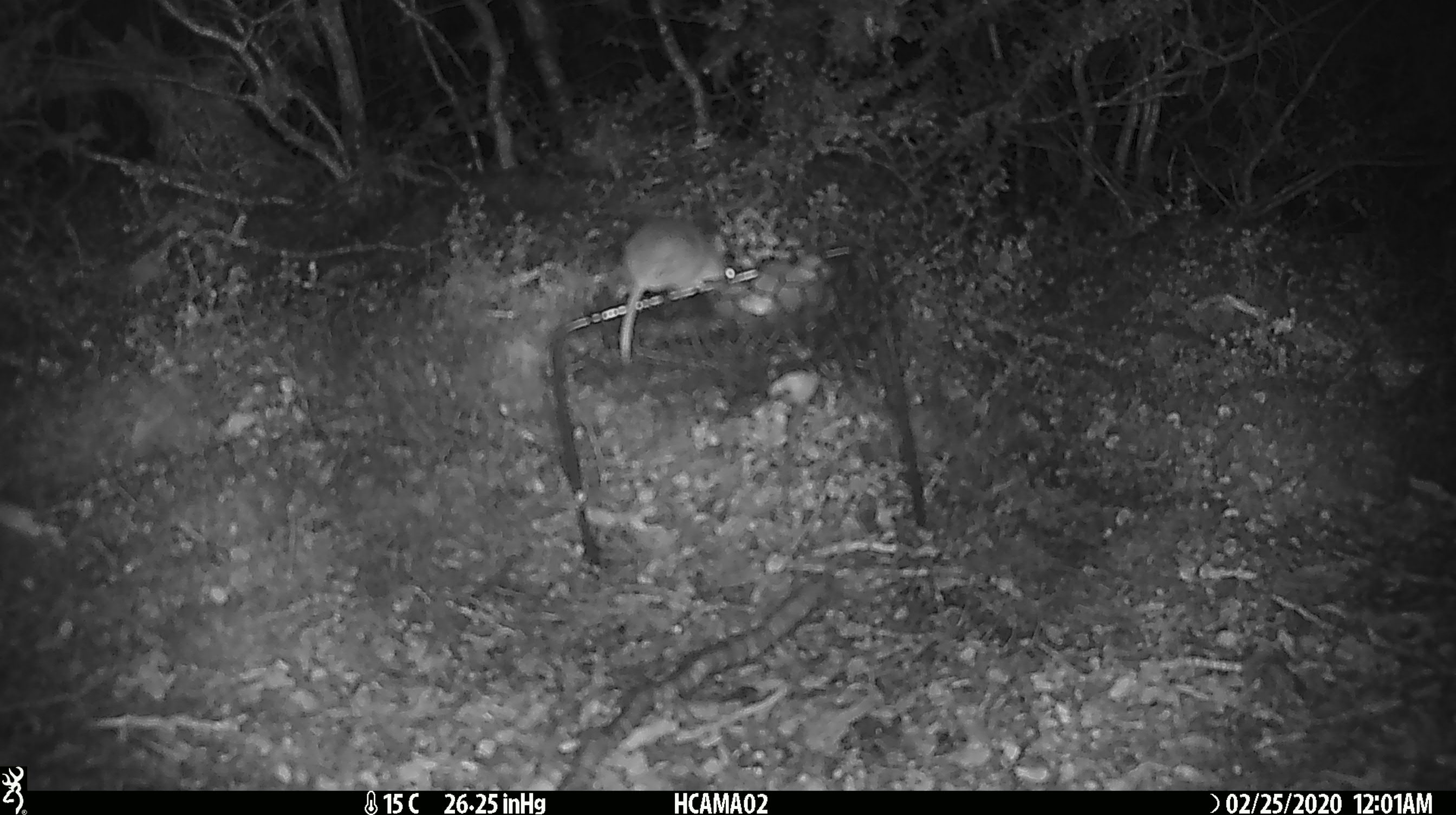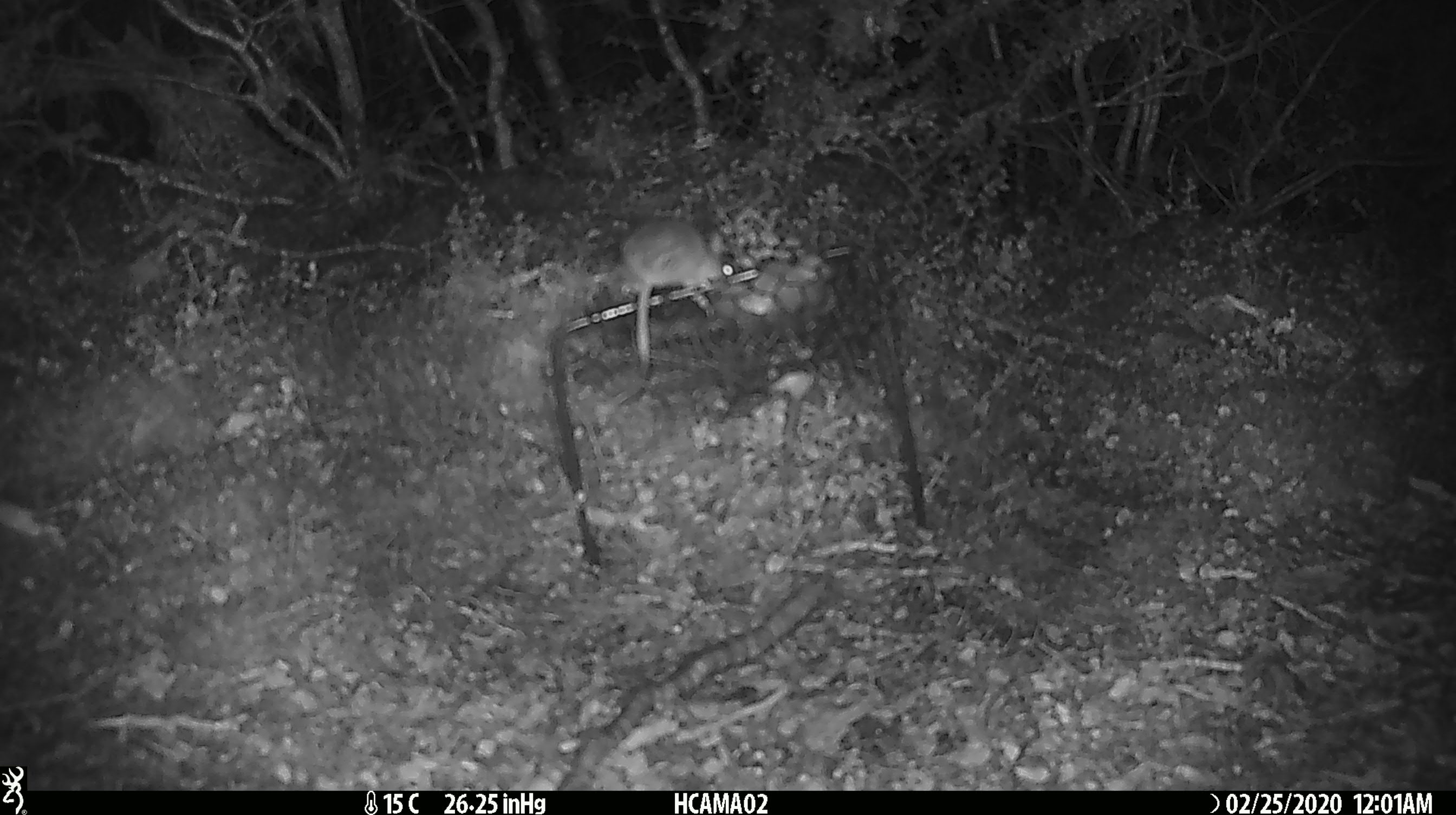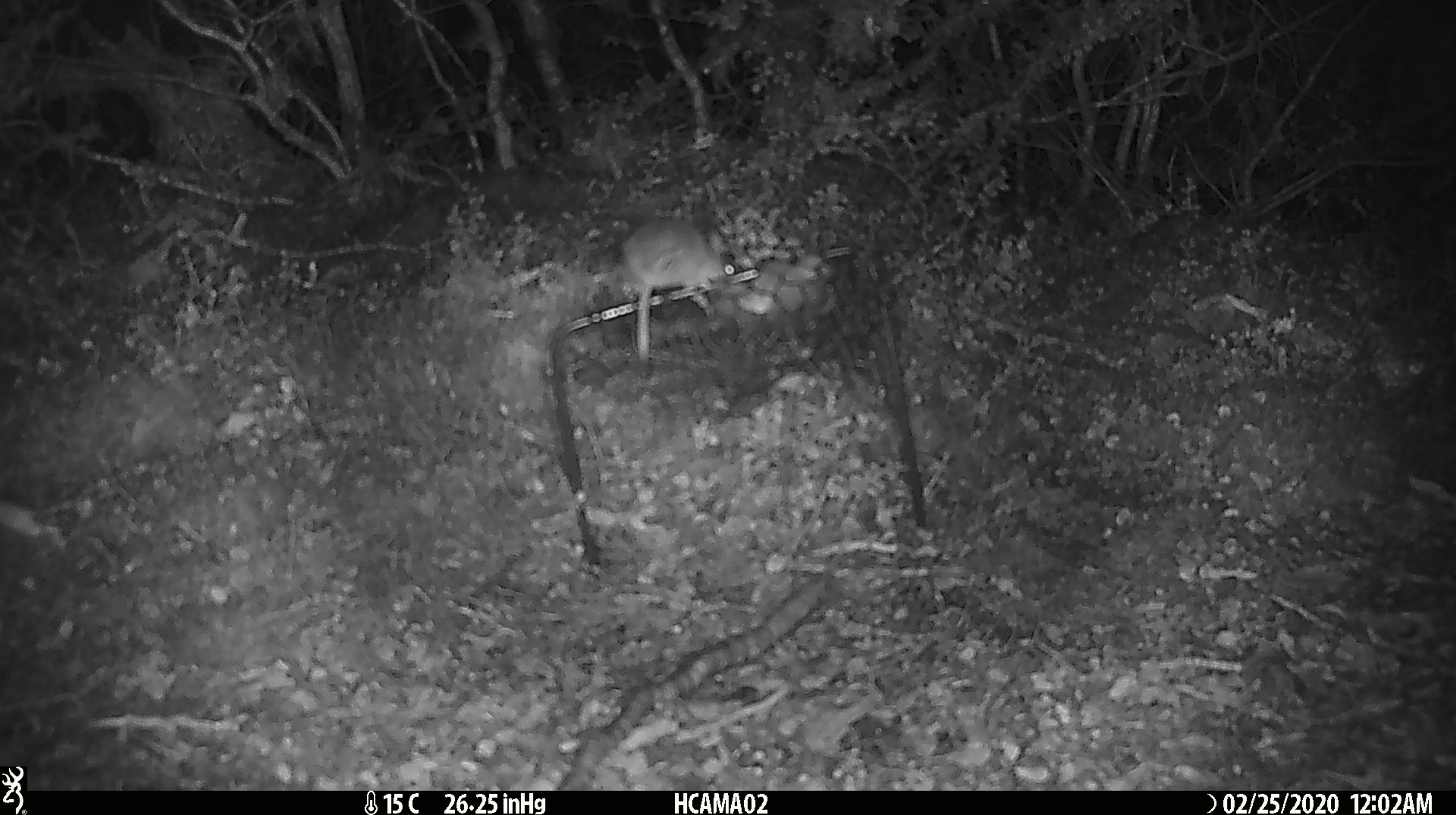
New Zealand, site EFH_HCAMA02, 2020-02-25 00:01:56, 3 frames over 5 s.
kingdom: Animalia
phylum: Chordata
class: Mammalia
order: Rodentia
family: Muridae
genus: Mus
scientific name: Mus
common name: mouse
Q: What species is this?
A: Mouse (Mus).